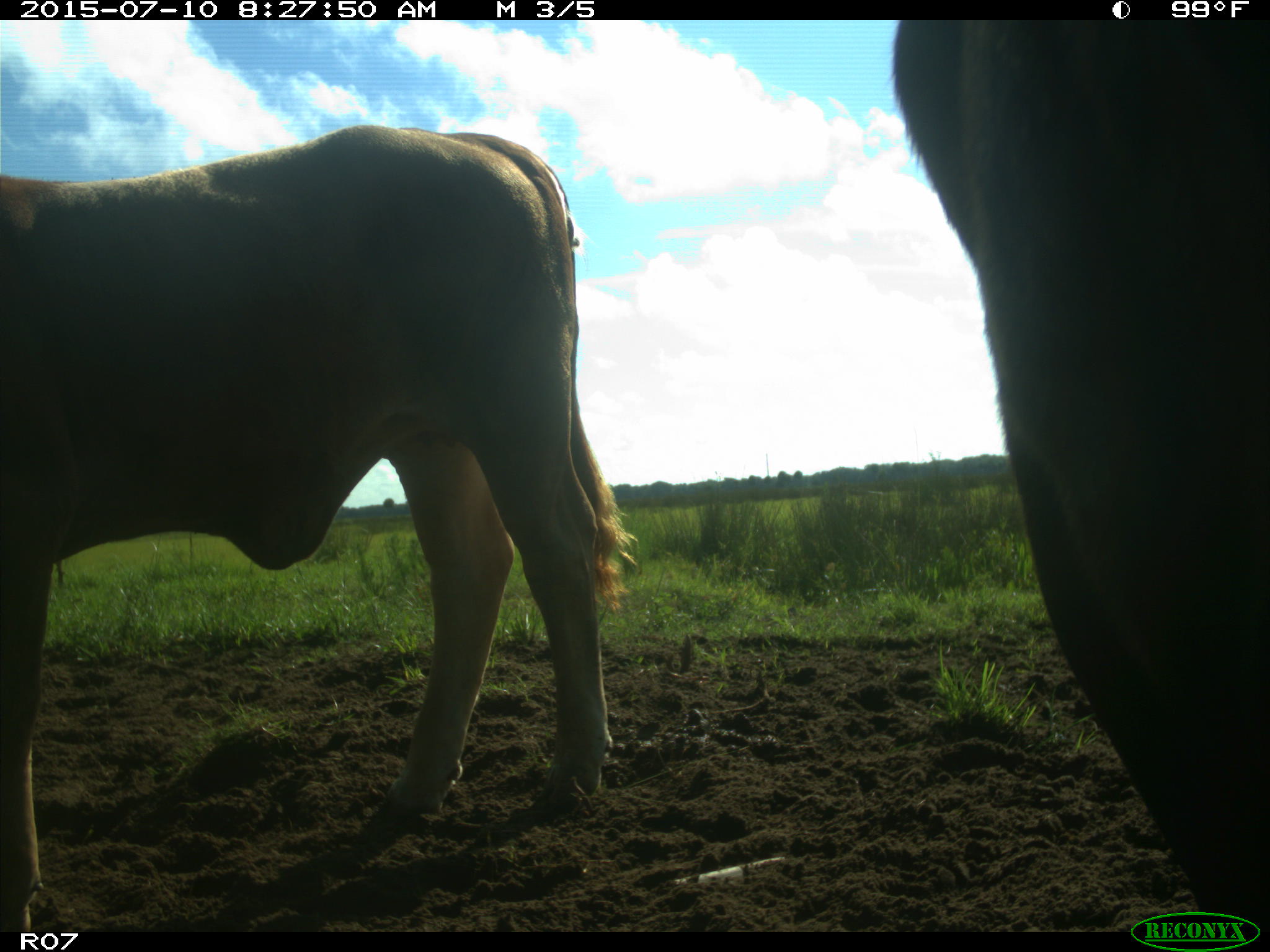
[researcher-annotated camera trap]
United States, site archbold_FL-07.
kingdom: Animalia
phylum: Chordata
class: Mammalia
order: Artiodactyla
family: Bovidae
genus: Bos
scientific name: Bos taurus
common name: domestic cow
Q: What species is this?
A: Bos taurus (domestic cow).